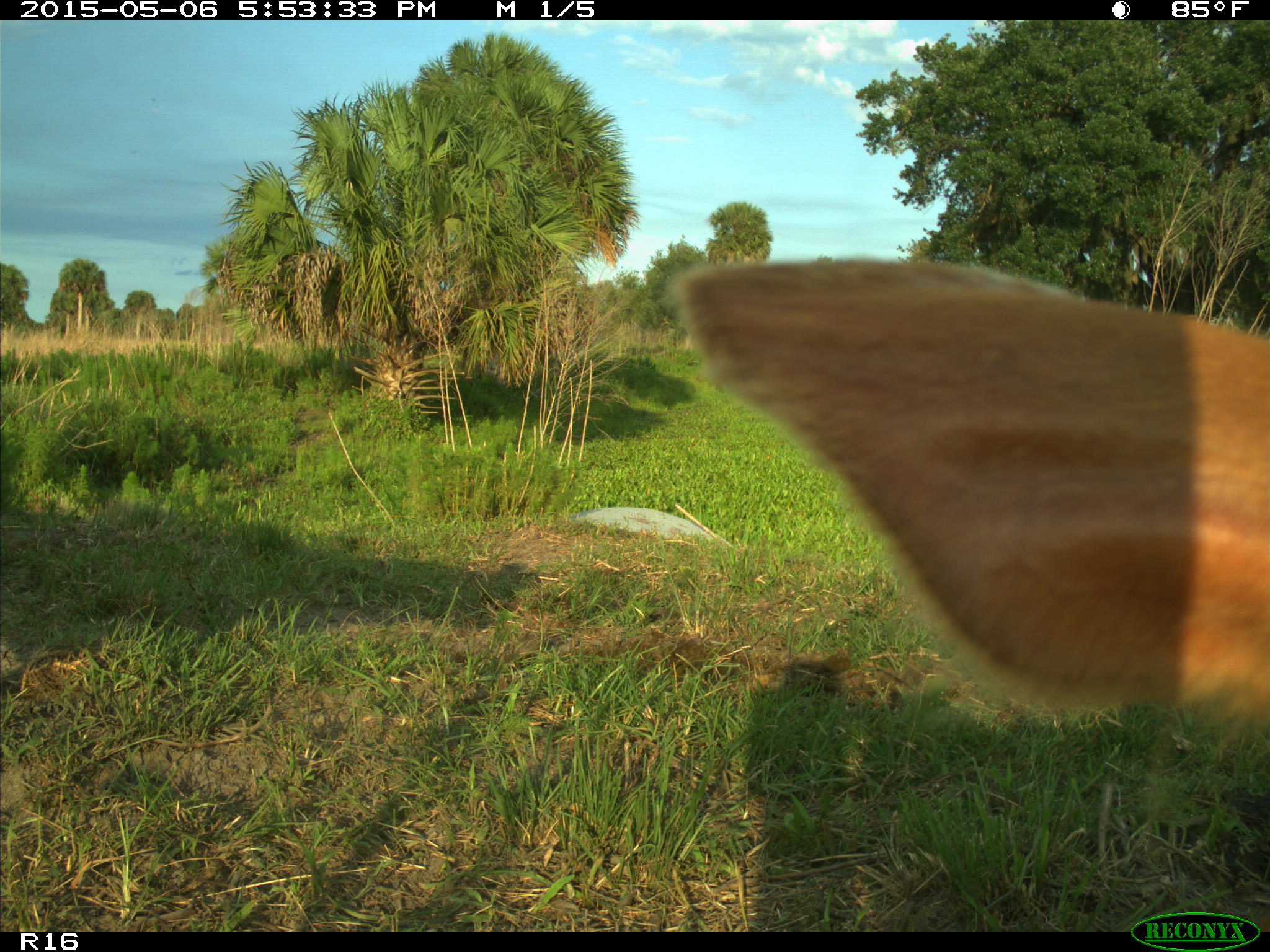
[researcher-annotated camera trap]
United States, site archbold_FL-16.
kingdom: Animalia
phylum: Chordata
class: Mammalia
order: Artiodactyla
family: Bovidae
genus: Bos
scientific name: Bos taurus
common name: domestic cow